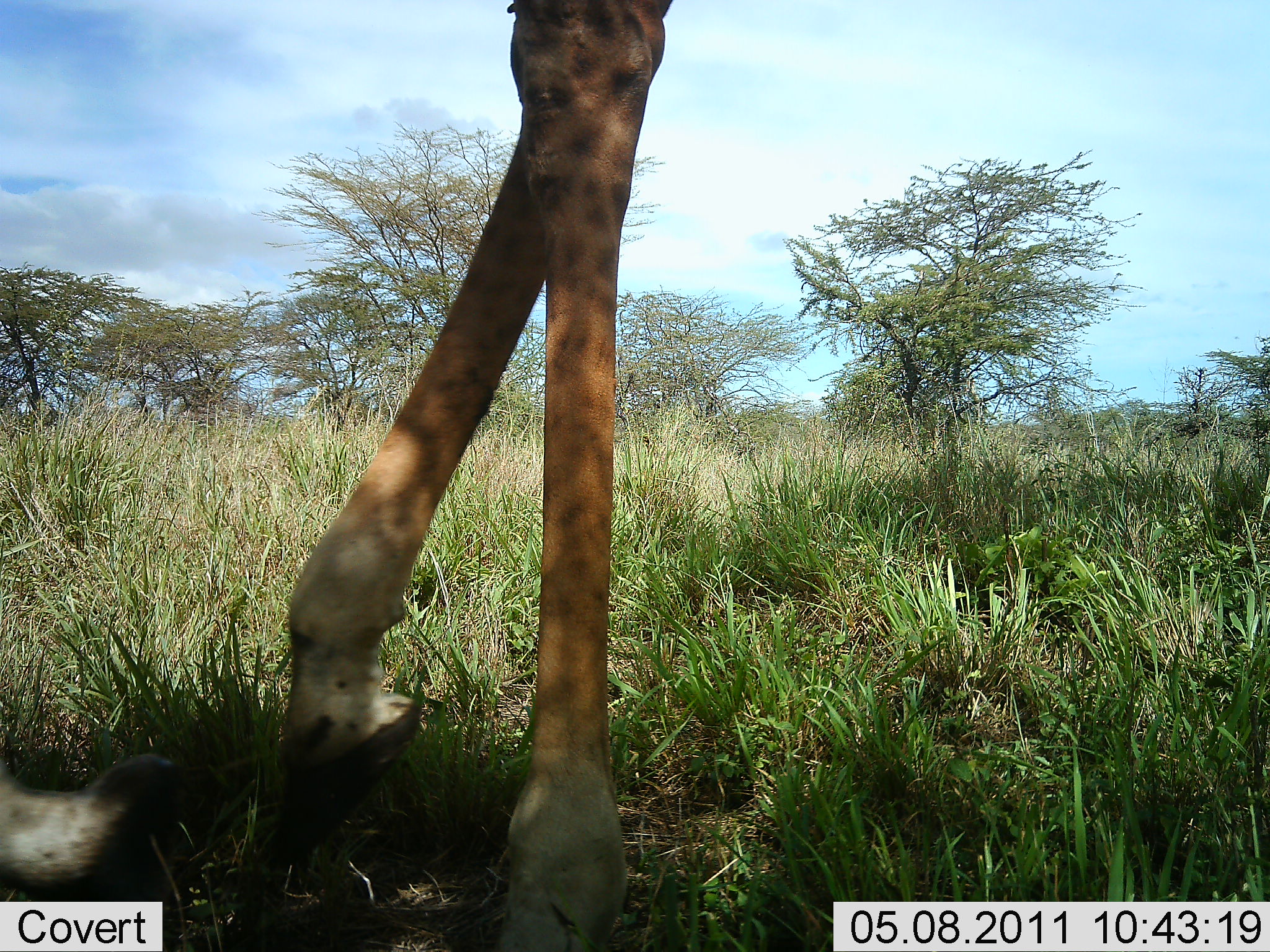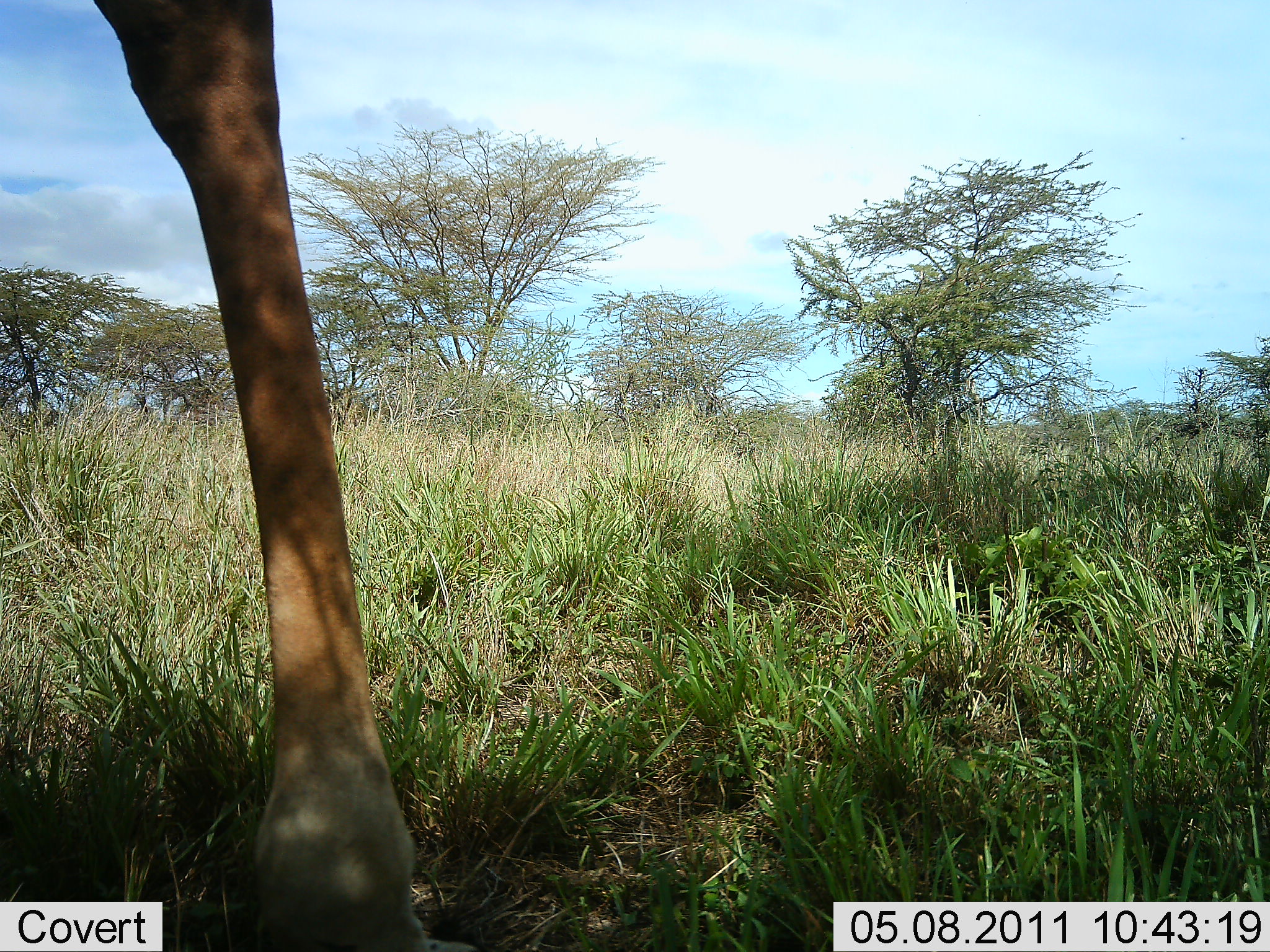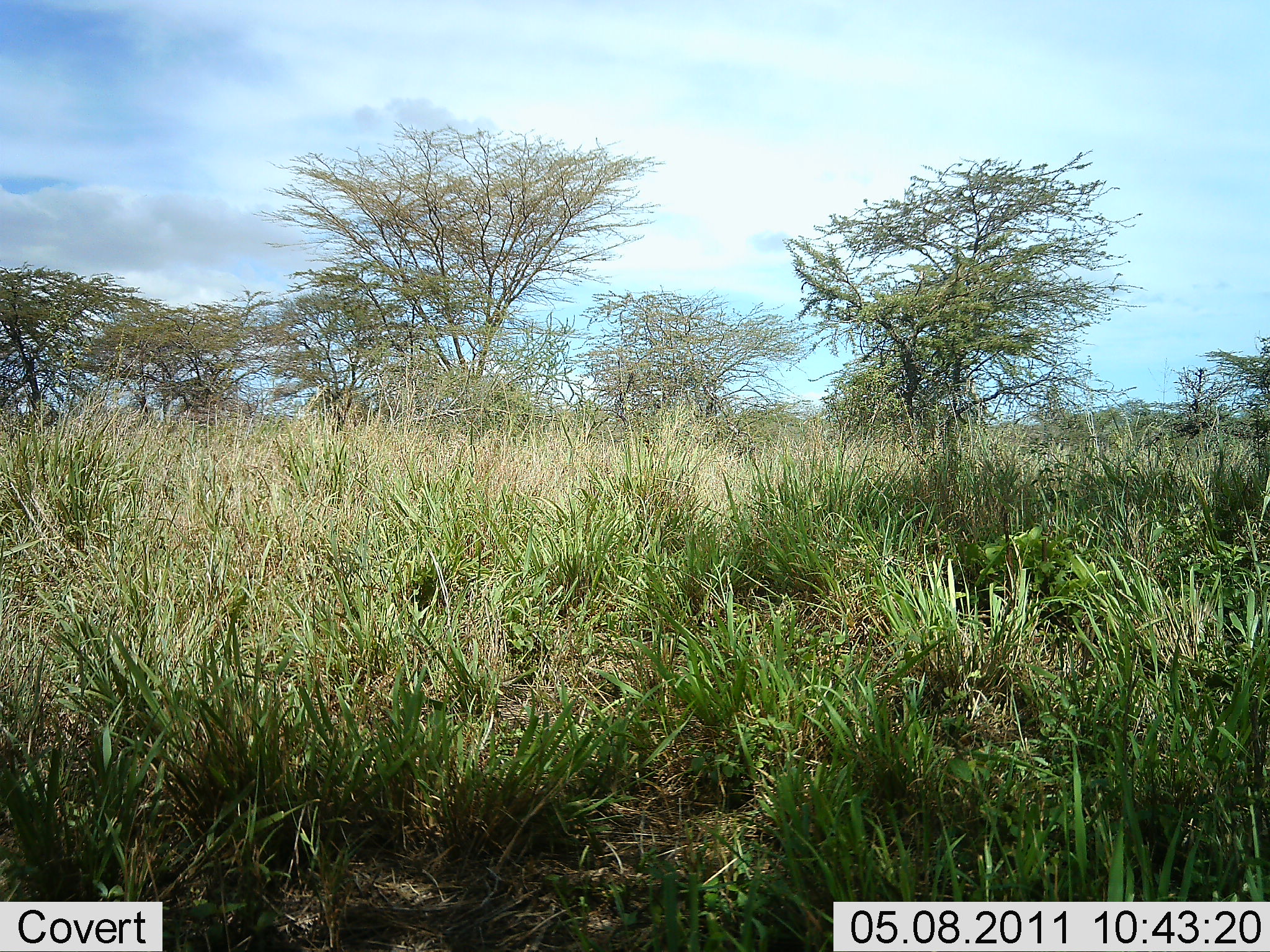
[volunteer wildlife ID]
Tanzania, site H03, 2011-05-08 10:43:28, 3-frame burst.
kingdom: Animalia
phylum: Chordata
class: Mammalia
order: Artiodactyla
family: Giraffidae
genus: Giraffa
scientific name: Giraffa camelopardalis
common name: giraffe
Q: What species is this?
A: Giraffe (Giraffa camelopardalis).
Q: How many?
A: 1.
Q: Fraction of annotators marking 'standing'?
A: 7%.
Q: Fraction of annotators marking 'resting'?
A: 0%.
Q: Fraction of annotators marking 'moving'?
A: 93%.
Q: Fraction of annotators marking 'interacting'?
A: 0%.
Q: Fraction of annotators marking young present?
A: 0%.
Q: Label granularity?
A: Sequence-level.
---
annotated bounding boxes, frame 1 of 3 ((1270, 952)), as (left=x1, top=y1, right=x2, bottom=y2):
animal: (left=445, top=0, right=673, bottom=322)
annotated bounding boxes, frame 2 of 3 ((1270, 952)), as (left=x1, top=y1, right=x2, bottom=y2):
animal: (left=92, top=0, right=332, bottom=436)